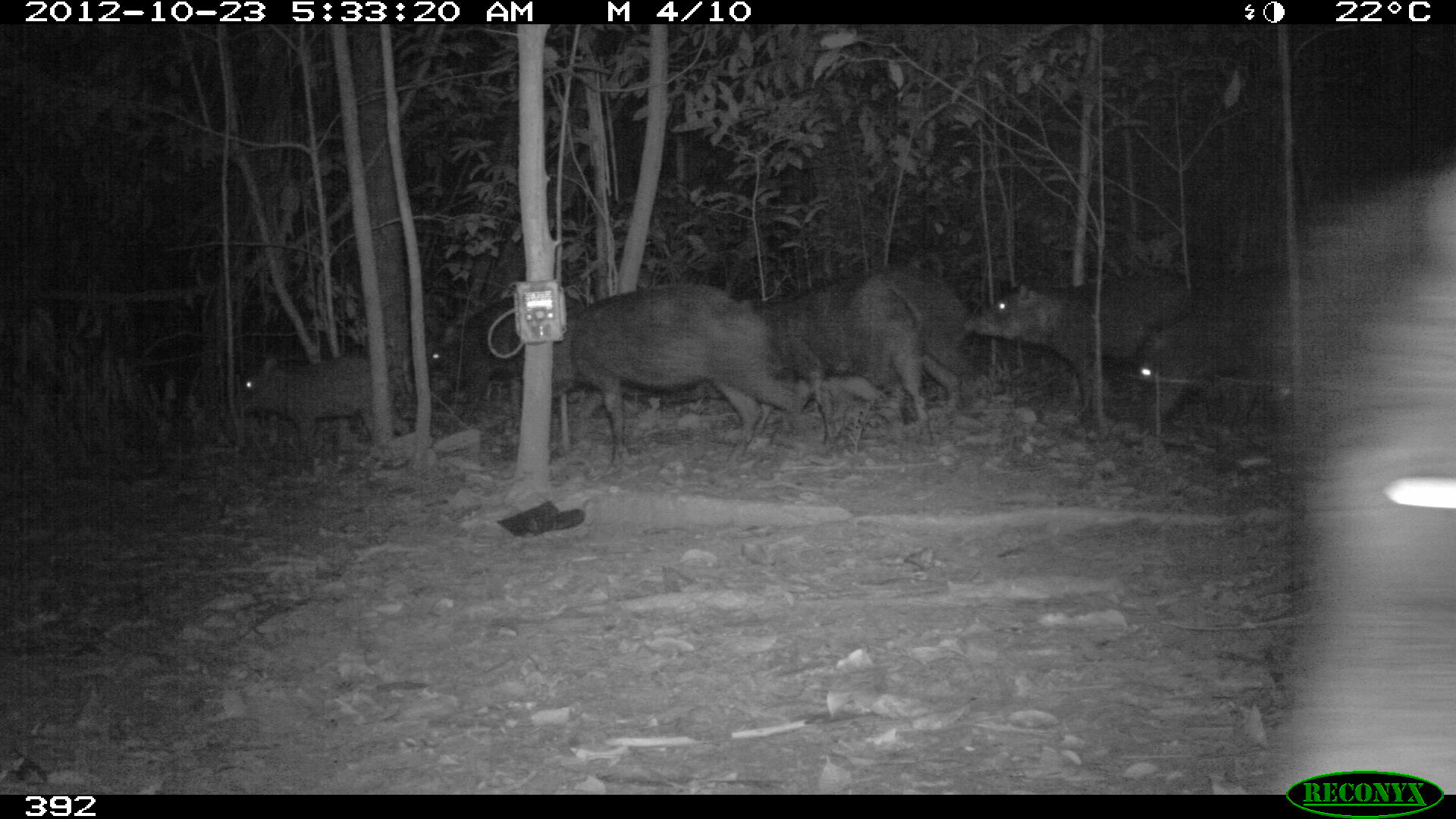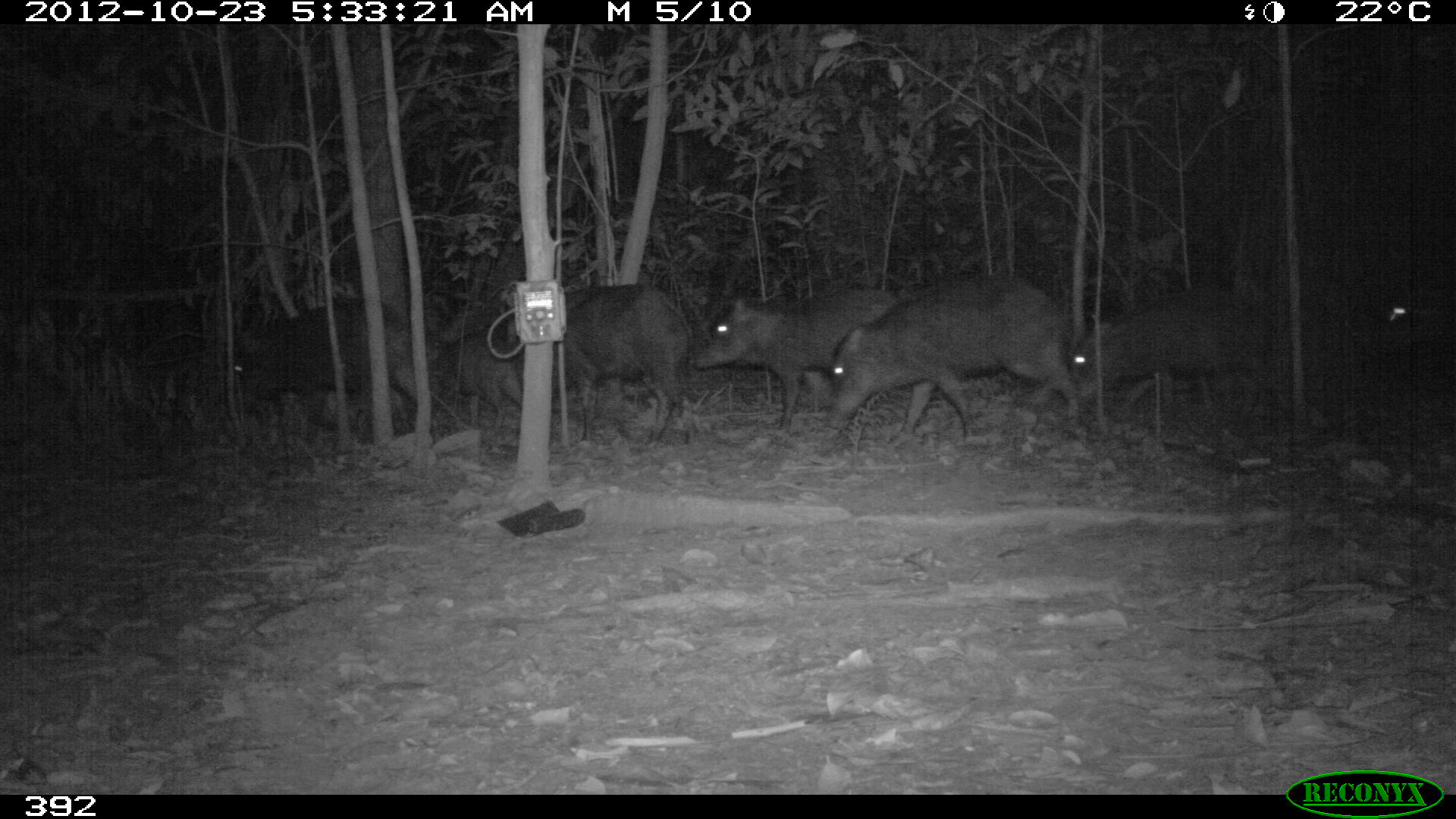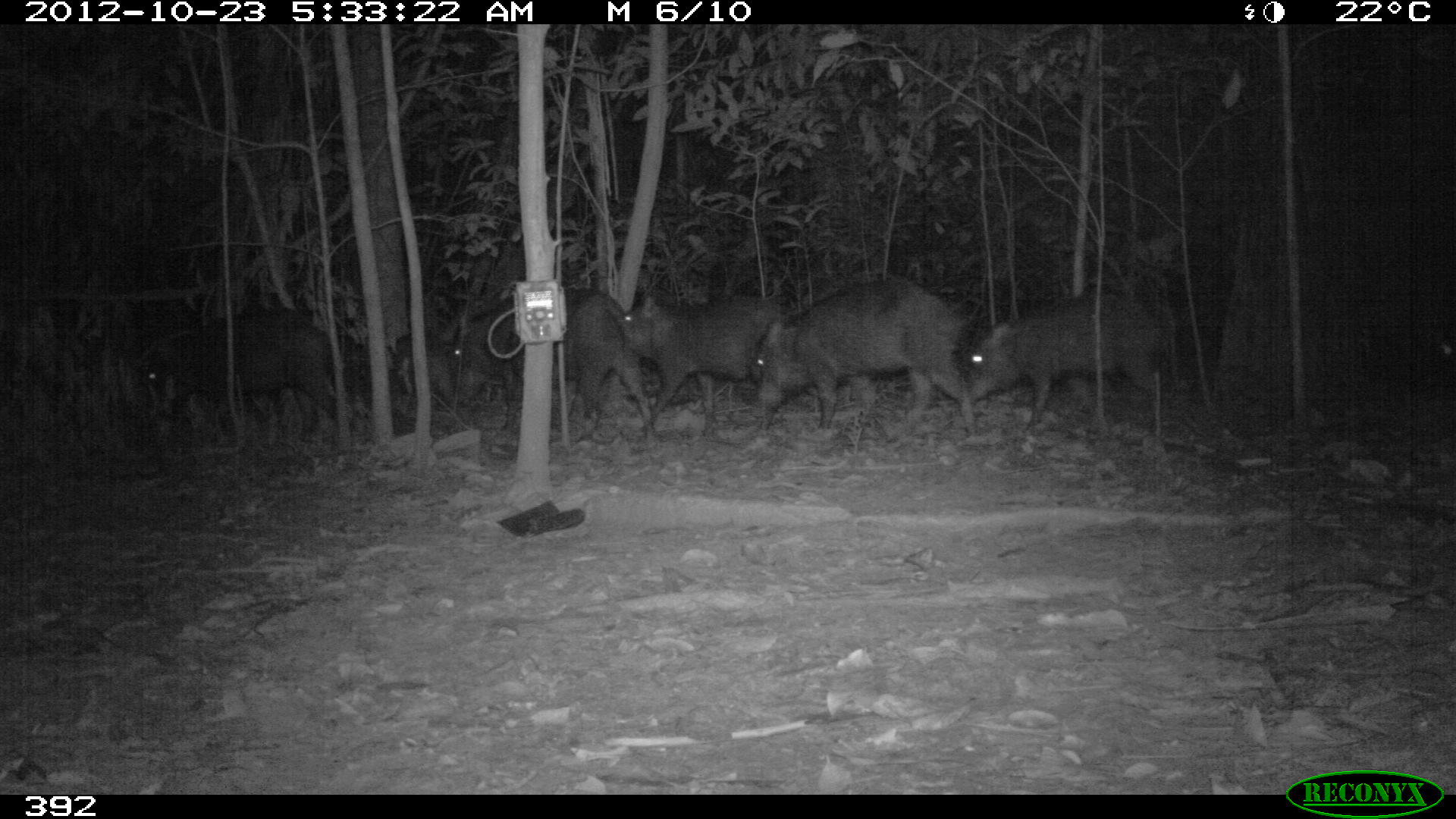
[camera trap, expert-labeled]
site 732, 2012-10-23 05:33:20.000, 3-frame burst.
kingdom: Animalia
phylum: Chordata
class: Mammalia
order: Artiodactyla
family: Tayassuidae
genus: Tayassu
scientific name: Tayassu pecari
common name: white-lipped peccary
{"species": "Tayassu pecari (white-lipped peccary)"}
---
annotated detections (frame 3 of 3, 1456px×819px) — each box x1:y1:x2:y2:
tayassu pecari: 754:277:976:436; 448:289:650:451; 969:291:1167:430; 144:306:337:444; 620:293:797:437